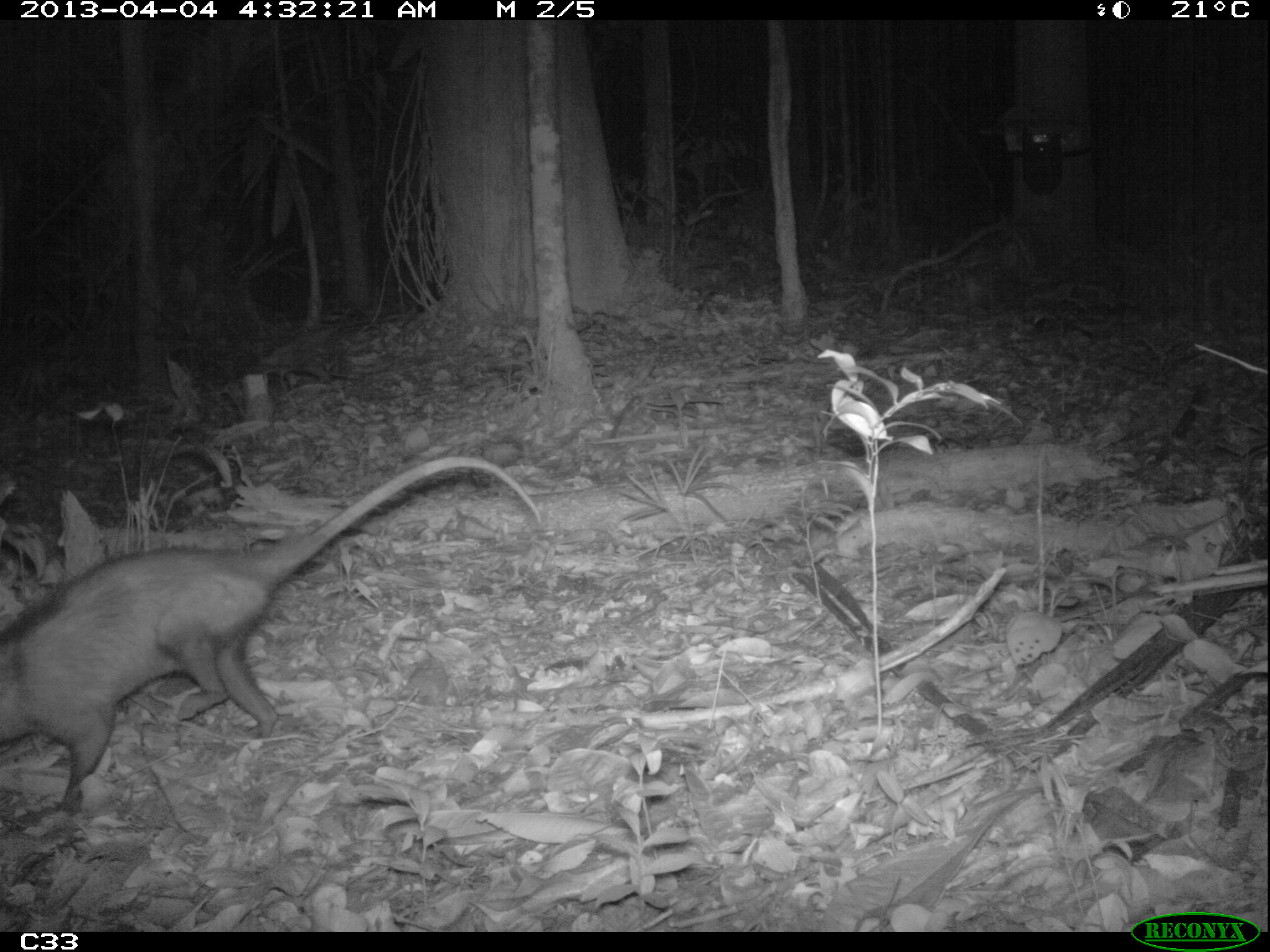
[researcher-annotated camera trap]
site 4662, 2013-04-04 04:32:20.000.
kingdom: Animalia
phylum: Chordata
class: Mammalia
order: Didelphimorphia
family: Didelphidae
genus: Didelphis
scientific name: Didelphis marsupialis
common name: southern opossum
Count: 1.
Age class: adult.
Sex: female.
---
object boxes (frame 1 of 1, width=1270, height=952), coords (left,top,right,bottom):
didelphis marsupialis: (0,455,540,811)